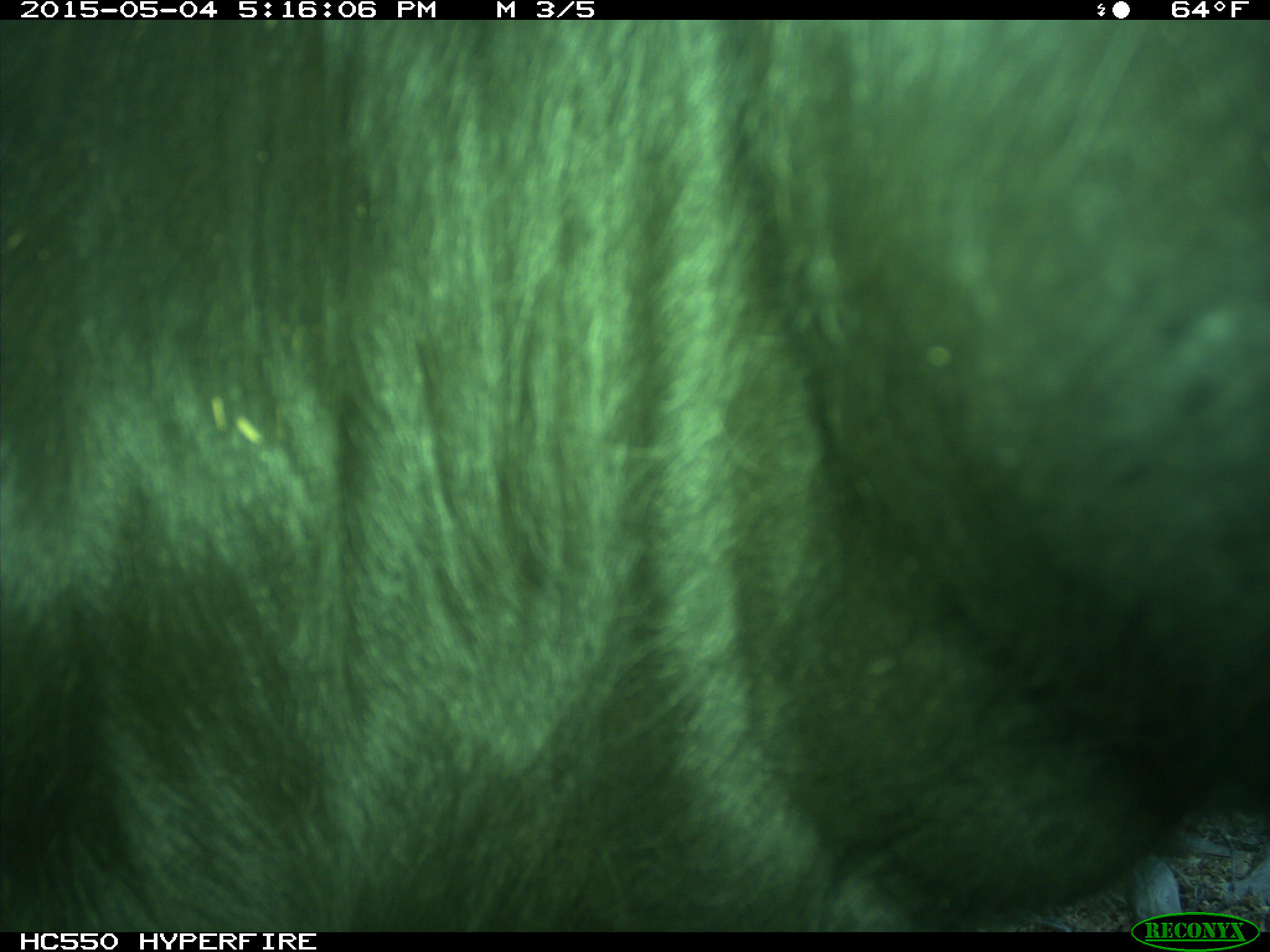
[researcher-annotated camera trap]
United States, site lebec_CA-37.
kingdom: Animalia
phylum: Chordata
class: Mammalia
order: Artiodactyla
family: Bovidae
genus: Bos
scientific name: Bos taurus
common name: domestic cow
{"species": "Bos taurus (domestic cow)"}